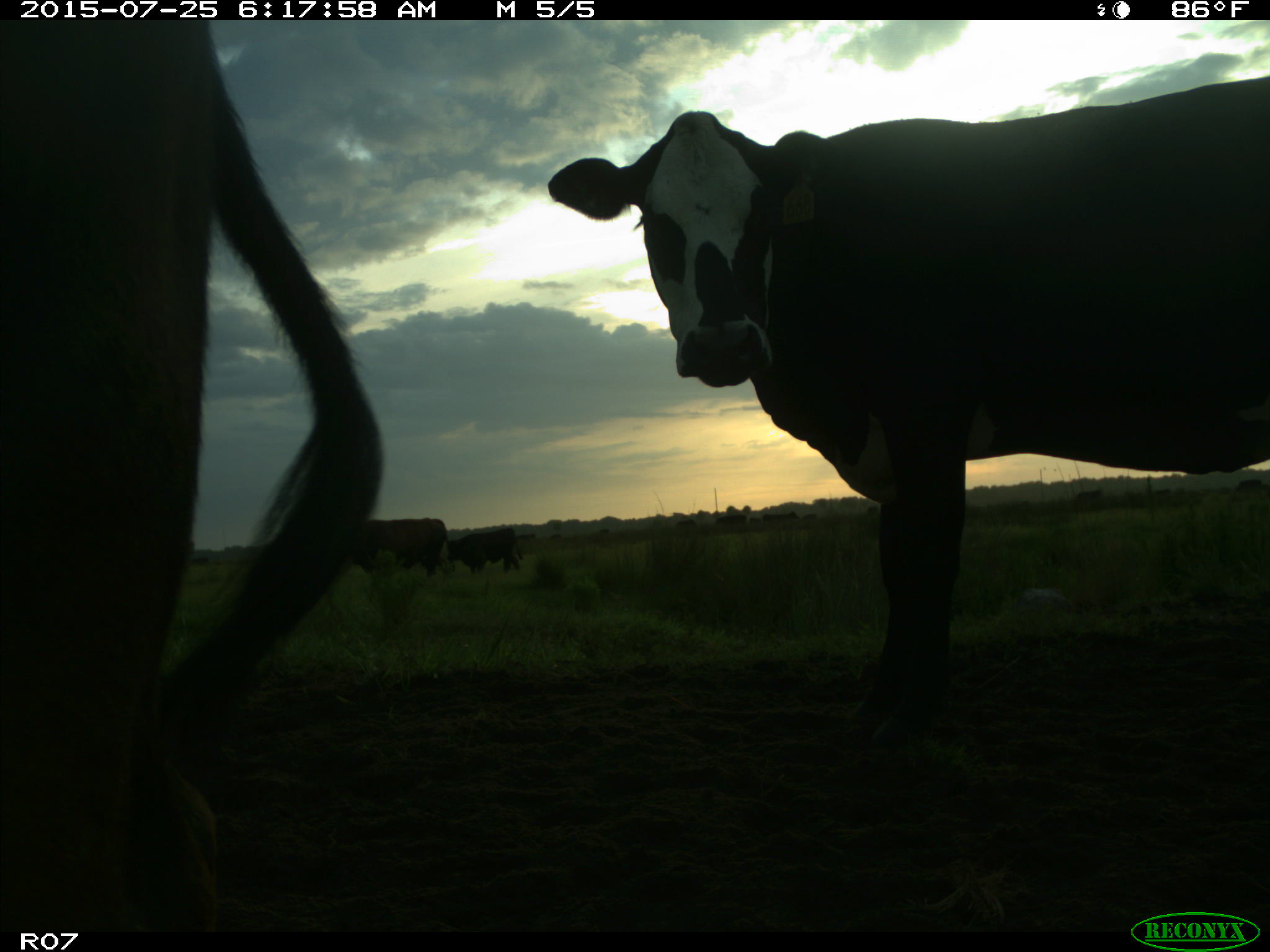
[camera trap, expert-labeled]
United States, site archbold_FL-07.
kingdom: Animalia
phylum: Chordata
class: Mammalia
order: Artiodactyla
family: Bovidae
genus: Bos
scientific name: Bos taurus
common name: domestic cow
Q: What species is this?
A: Bos taurus (domestic cow).